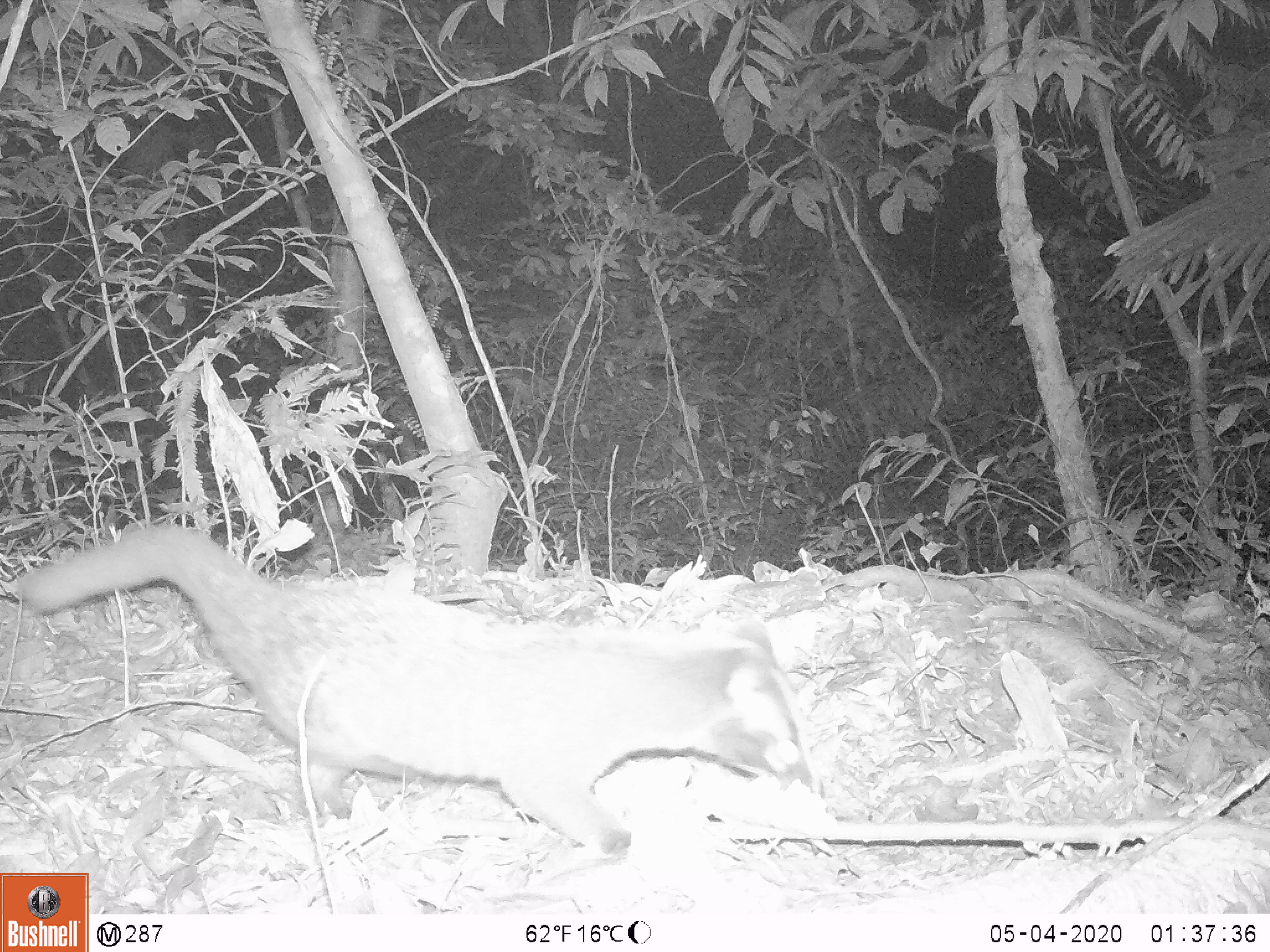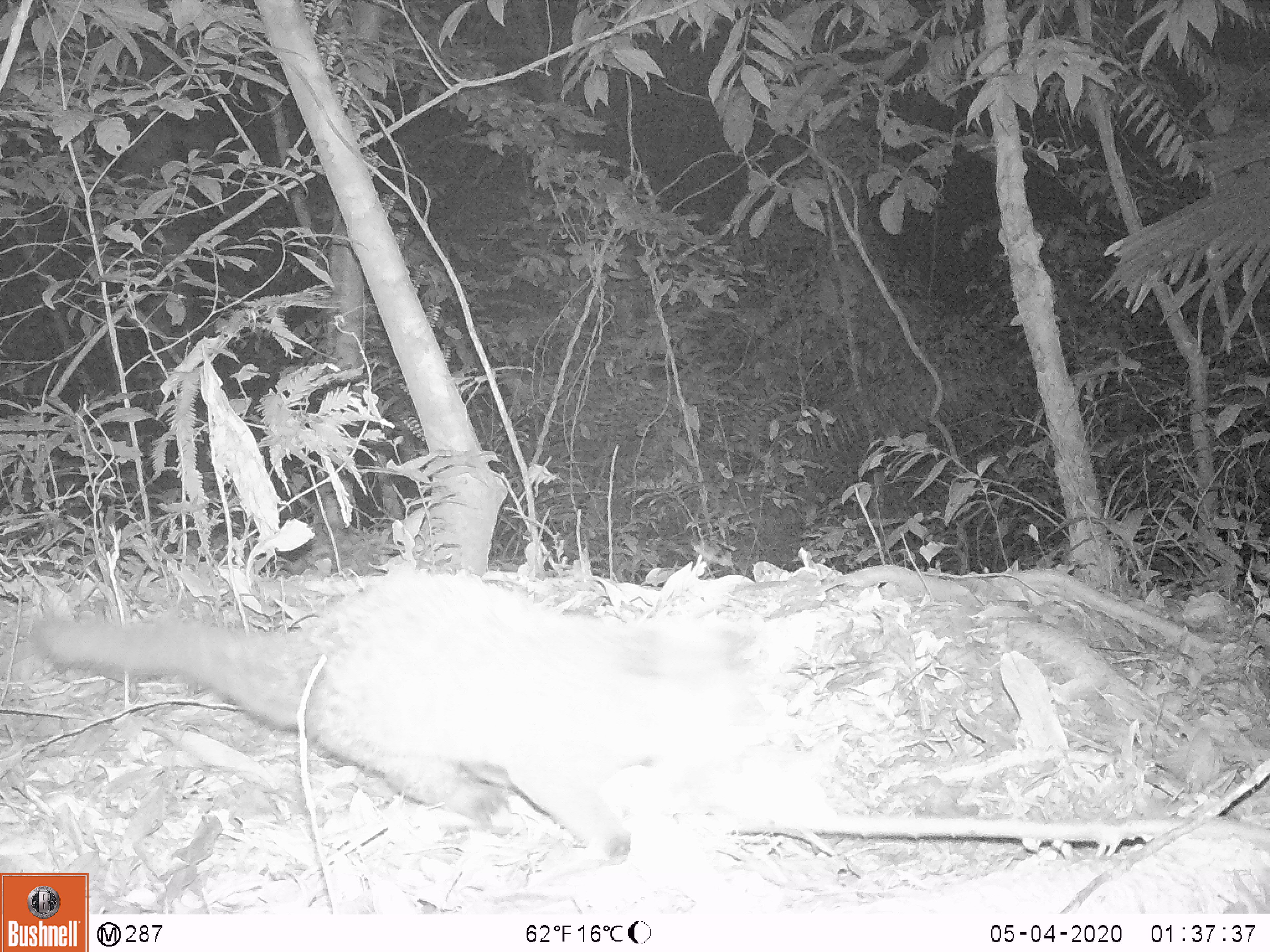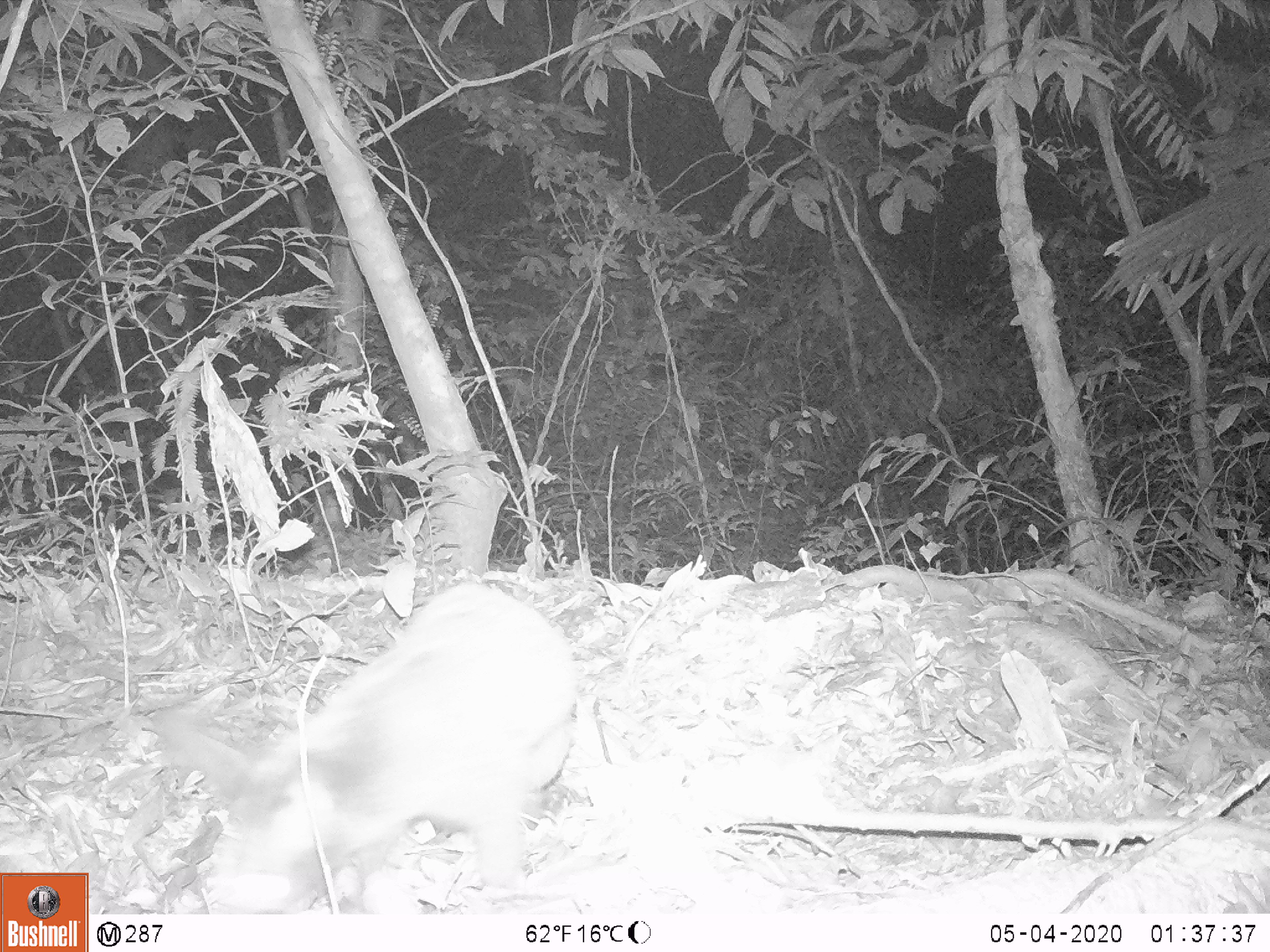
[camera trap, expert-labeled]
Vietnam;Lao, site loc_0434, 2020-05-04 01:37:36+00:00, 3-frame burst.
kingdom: Animalia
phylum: Chordata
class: Mammalia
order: Carnivora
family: Viverridae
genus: Paguma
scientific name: Paguma larvata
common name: masked palm civet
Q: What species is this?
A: Masked palm civet (Paguma larvata).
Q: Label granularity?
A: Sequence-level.